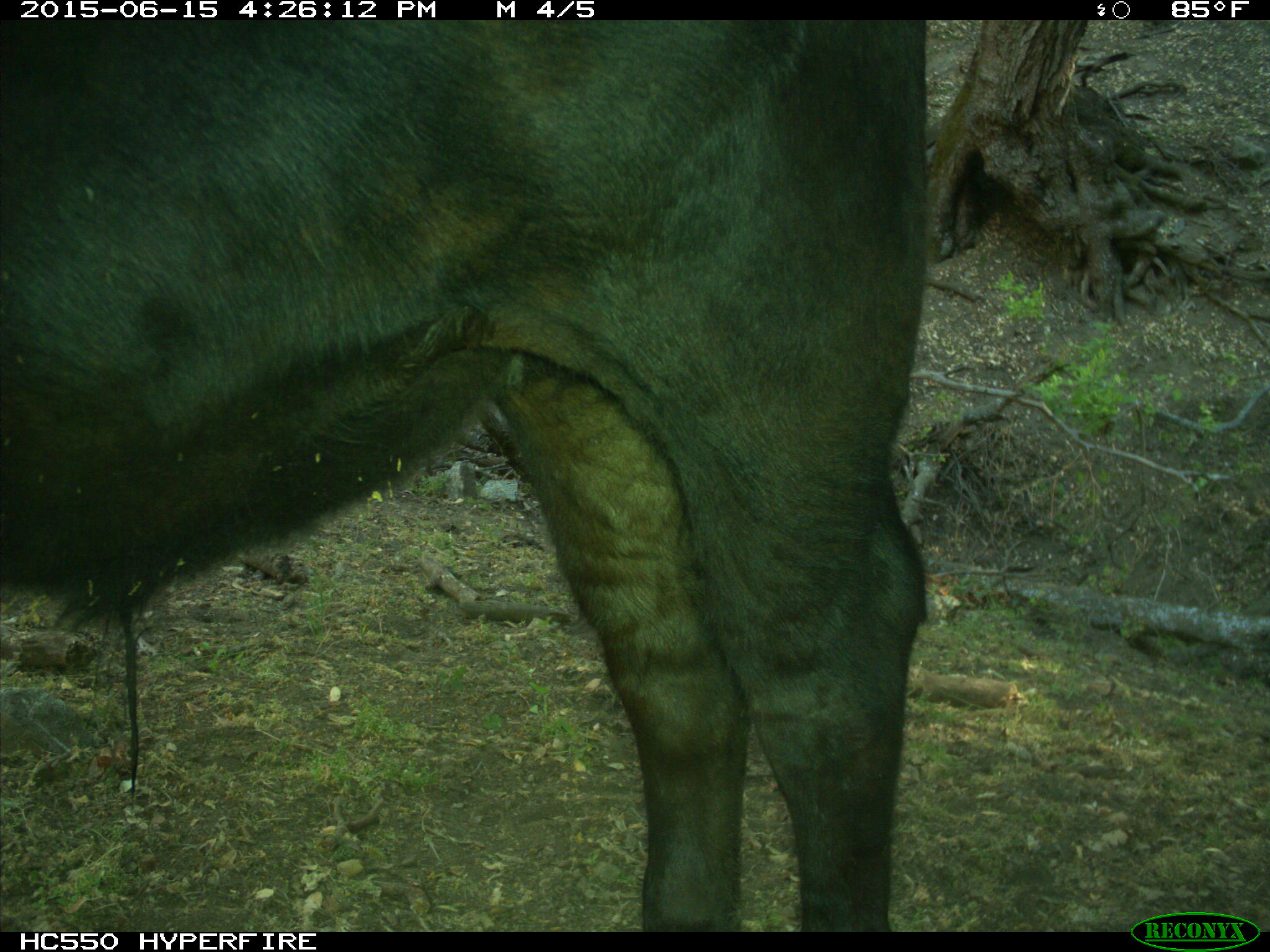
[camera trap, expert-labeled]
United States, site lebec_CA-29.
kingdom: Animalia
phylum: Chordata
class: Mammalia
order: Artiodactyla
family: Bovidae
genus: Bos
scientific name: Bos taurus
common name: domestic cow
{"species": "Bos taurus (domestic cow)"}